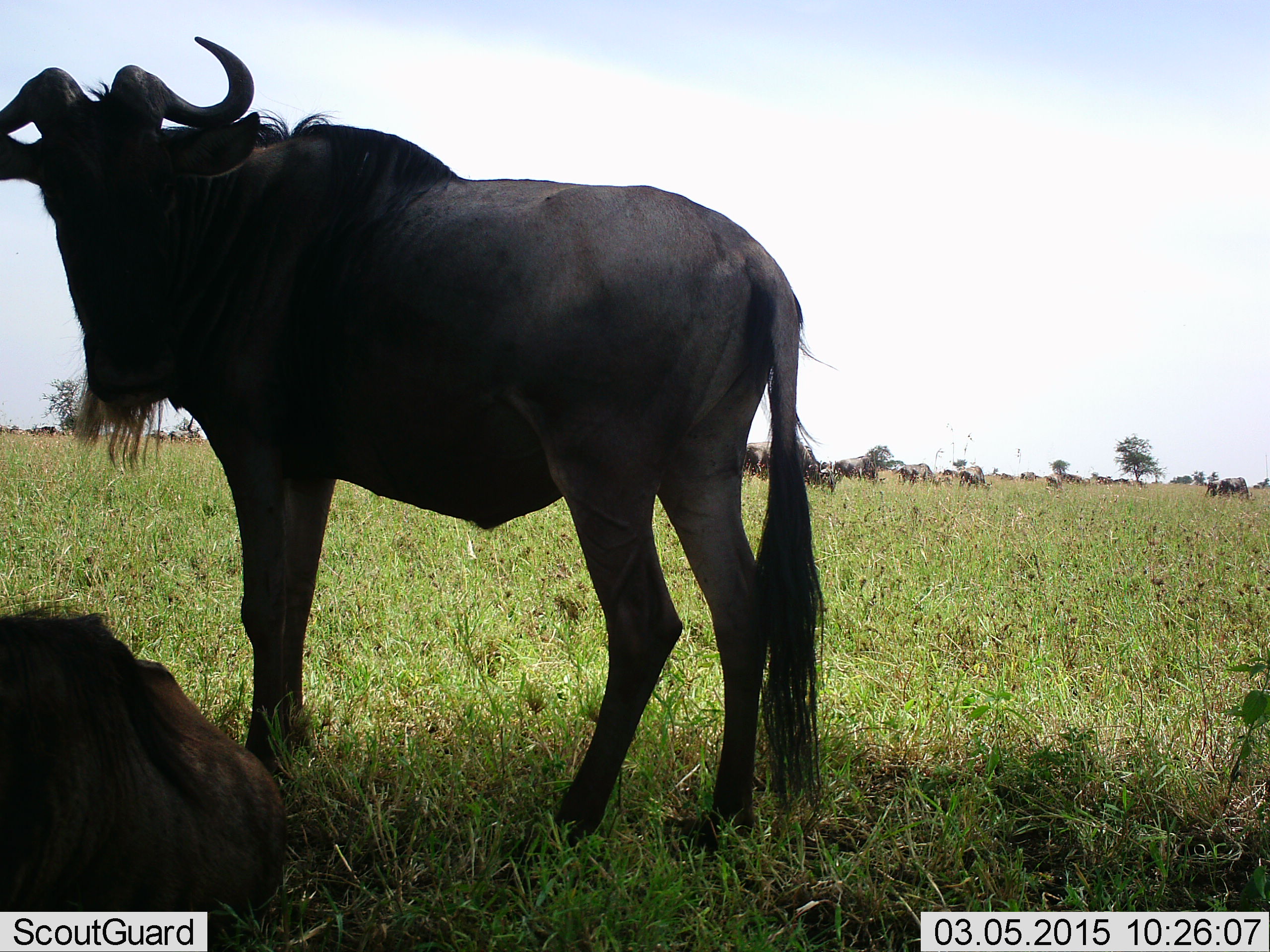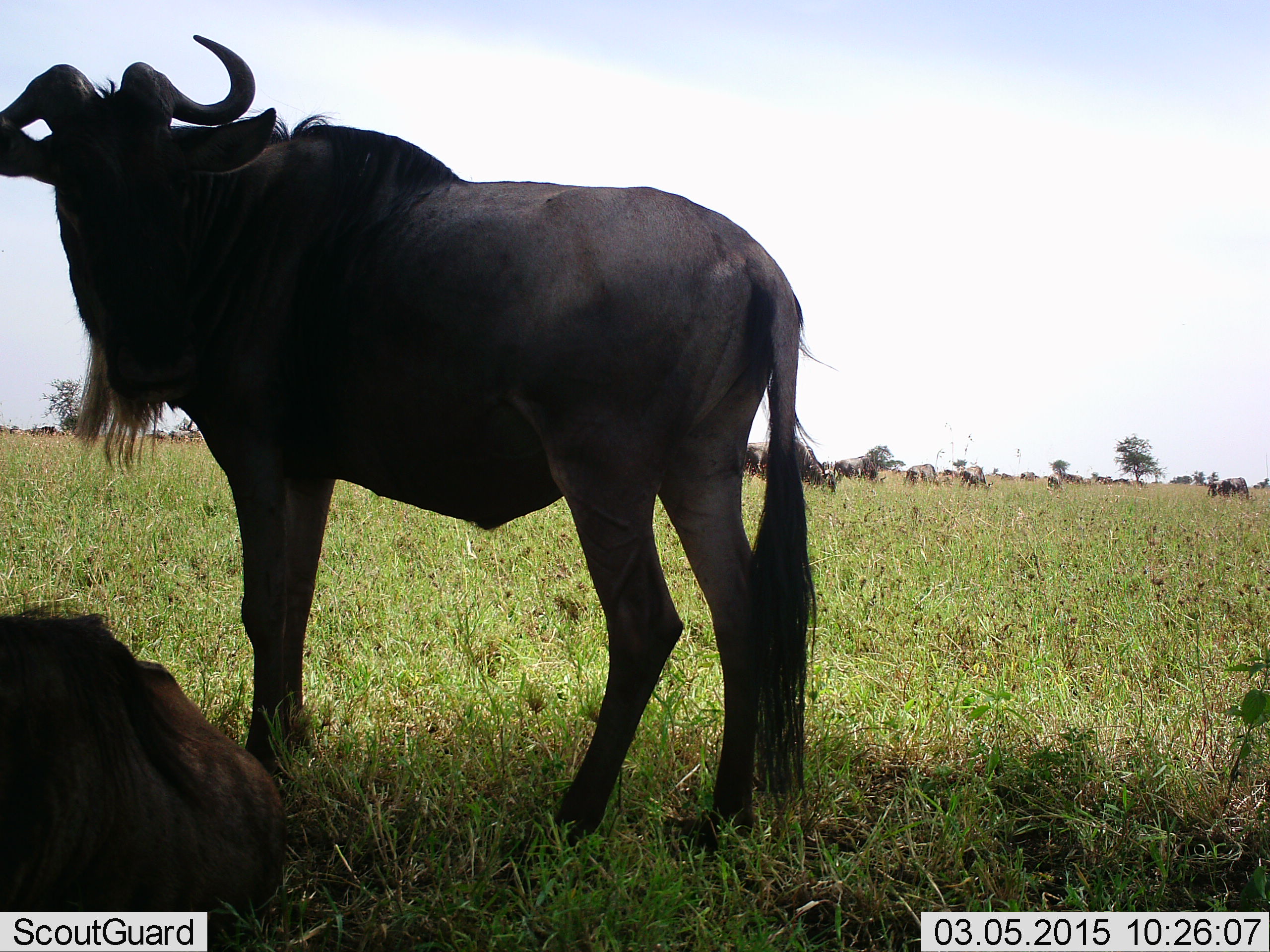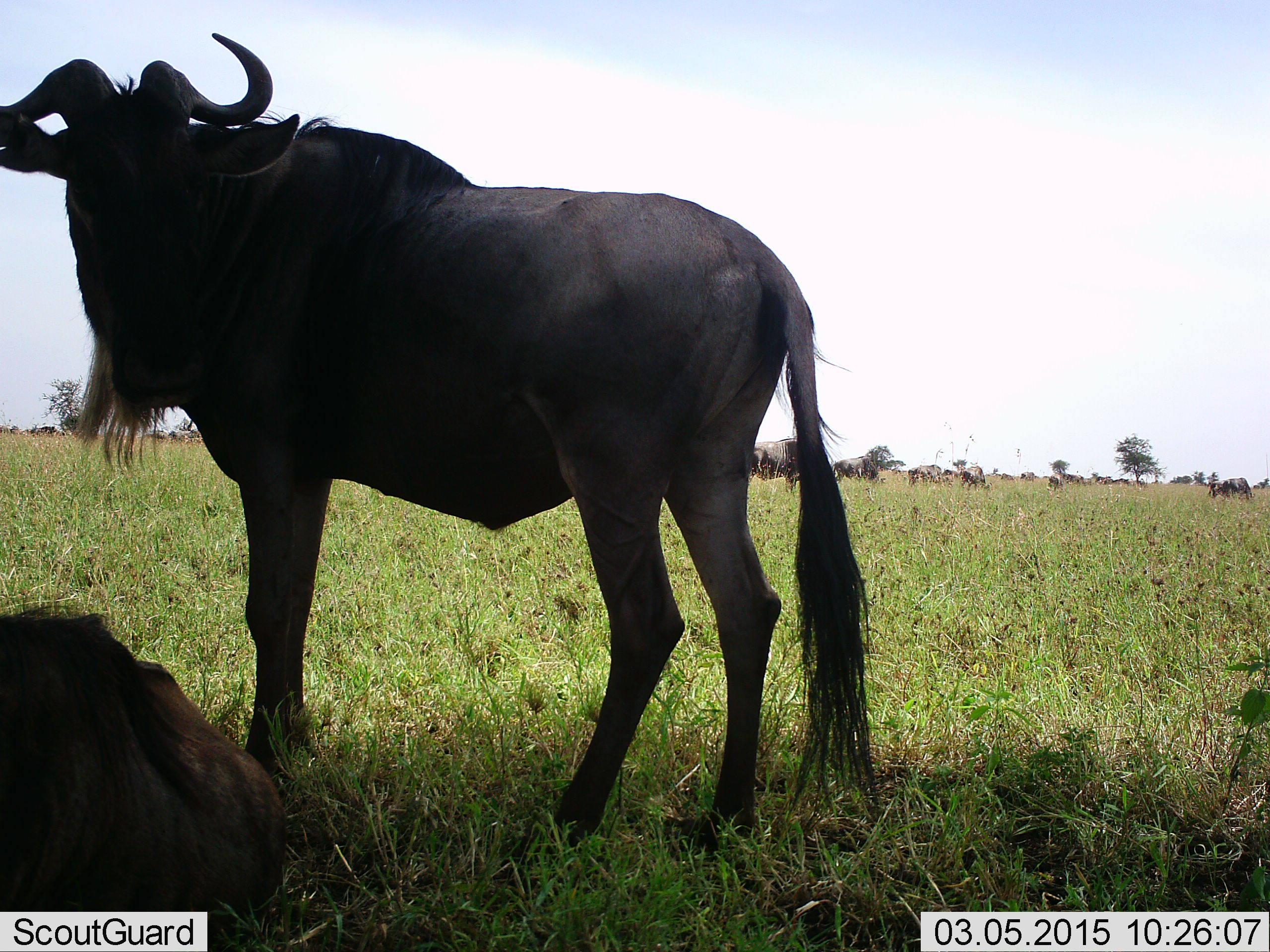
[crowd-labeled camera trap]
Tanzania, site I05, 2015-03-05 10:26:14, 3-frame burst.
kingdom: Animalia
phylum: Chordata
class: Mammalia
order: Artiodactyla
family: Bovidae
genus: Connochaetes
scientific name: Connochaetes taurinus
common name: blue wildebeest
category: wildebeest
Wildebeest (blue wildebeest) (Connochaetes taurinus), count 11-50. Behavior (volunteer vote fractions): standing 100%, resting 90%, moving 20%, interacting 0%. Young present (vote fraction): 10%. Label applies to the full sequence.